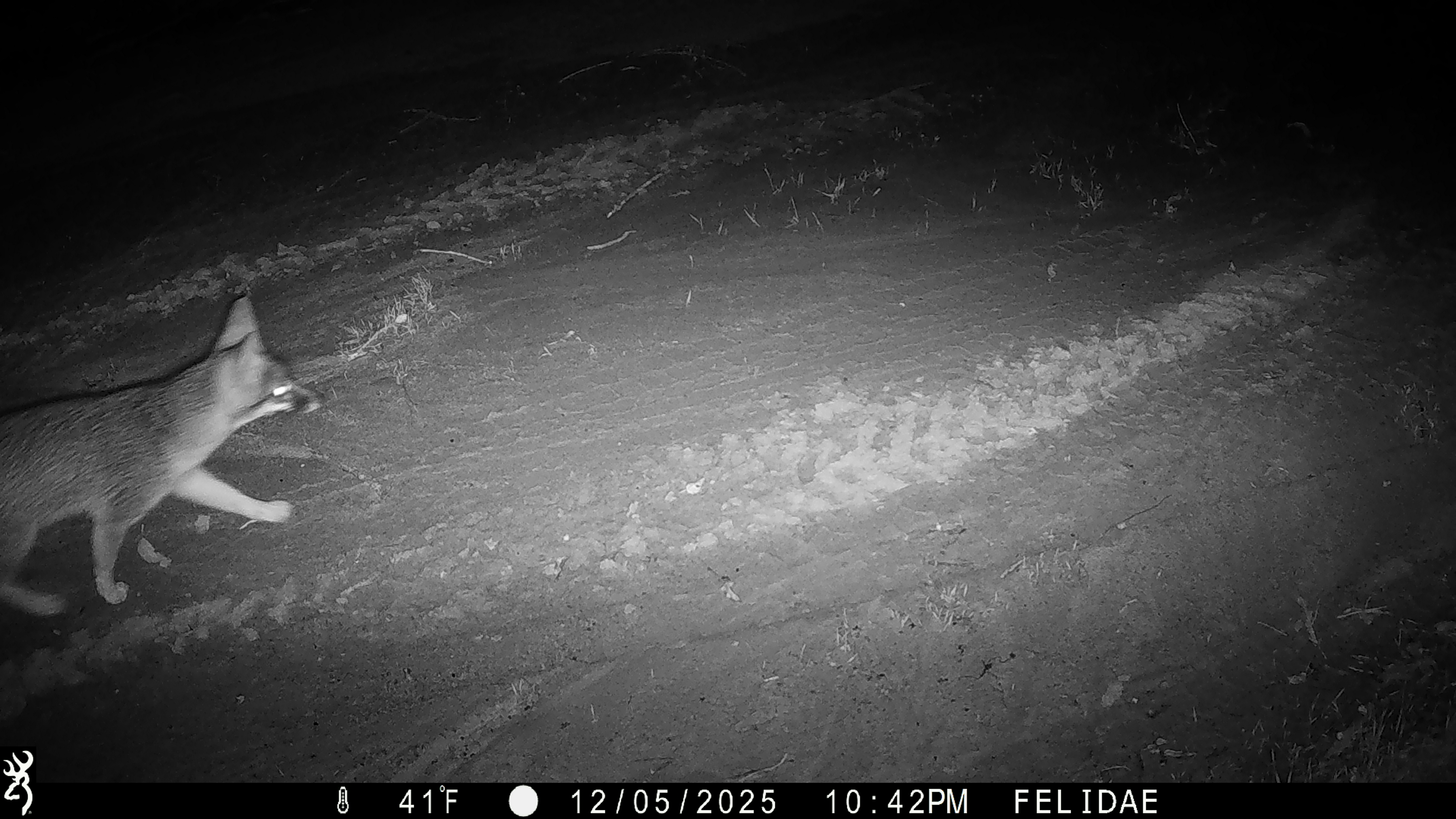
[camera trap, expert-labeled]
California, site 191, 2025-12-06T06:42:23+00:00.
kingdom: Animalia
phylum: Chordata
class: Mammalia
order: Carnivora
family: Canidae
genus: Urocyon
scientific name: Urocyon cinereoargenteus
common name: gray fox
Gray fox (Urocyon cinereoargenteus).